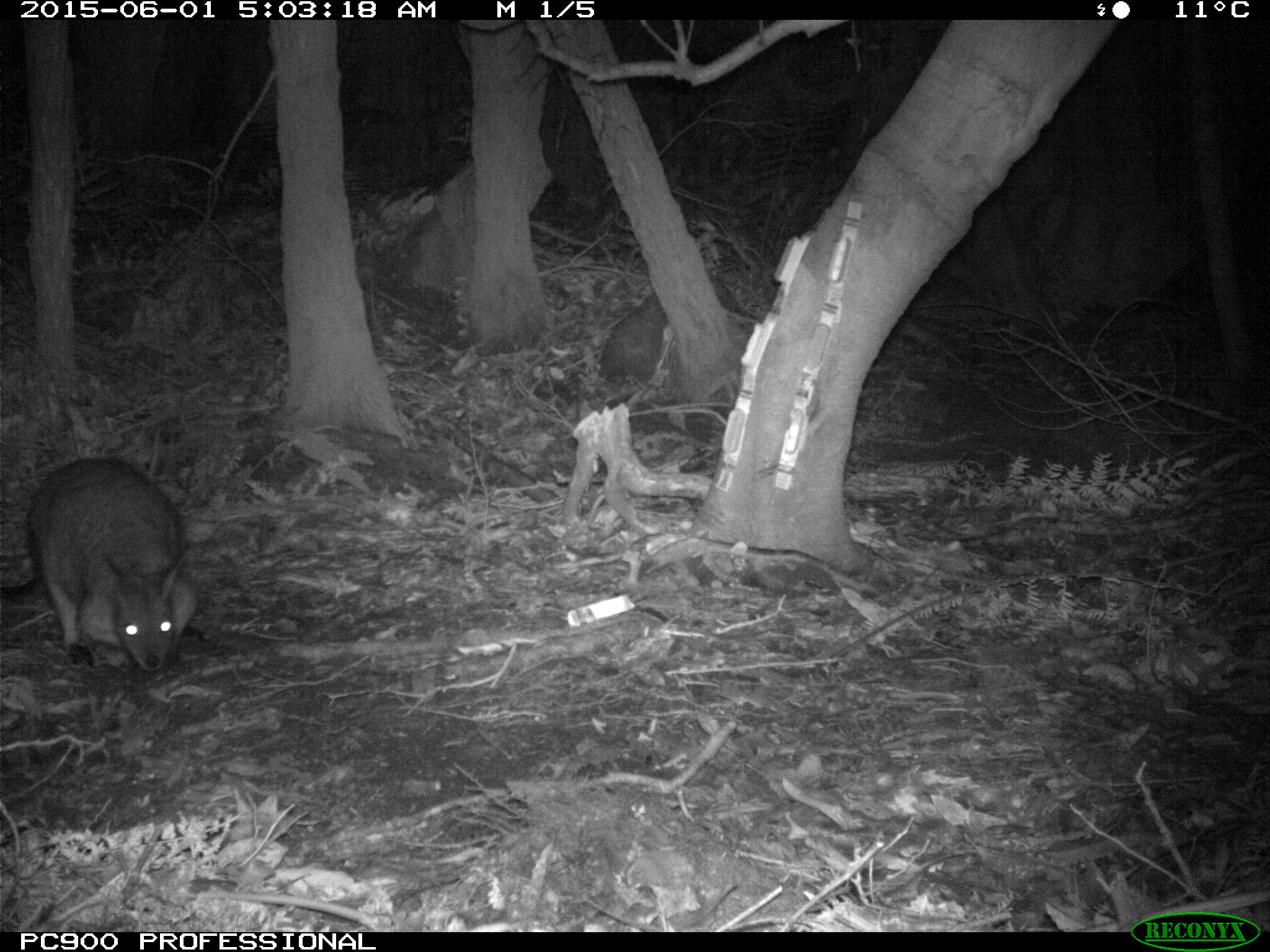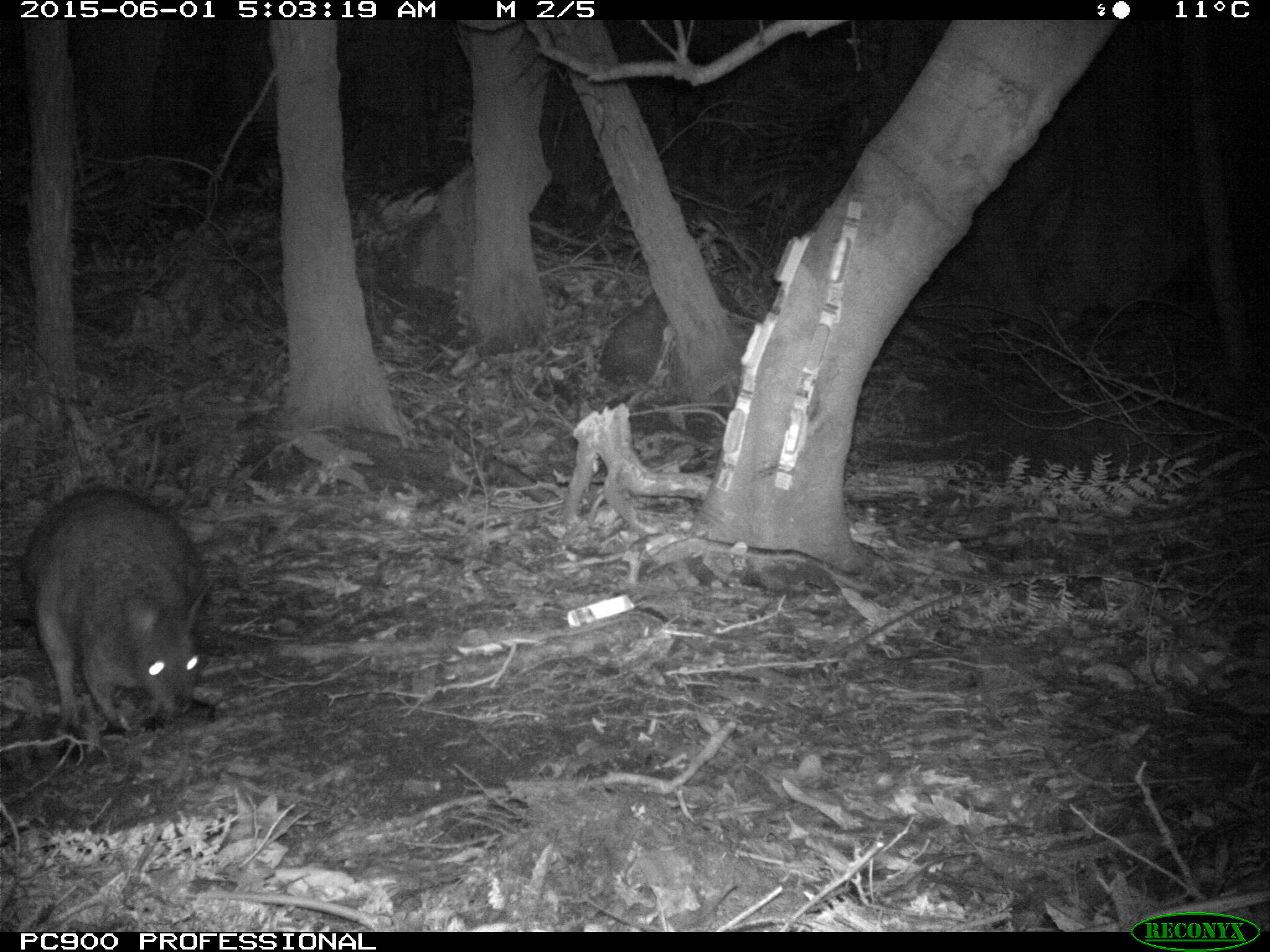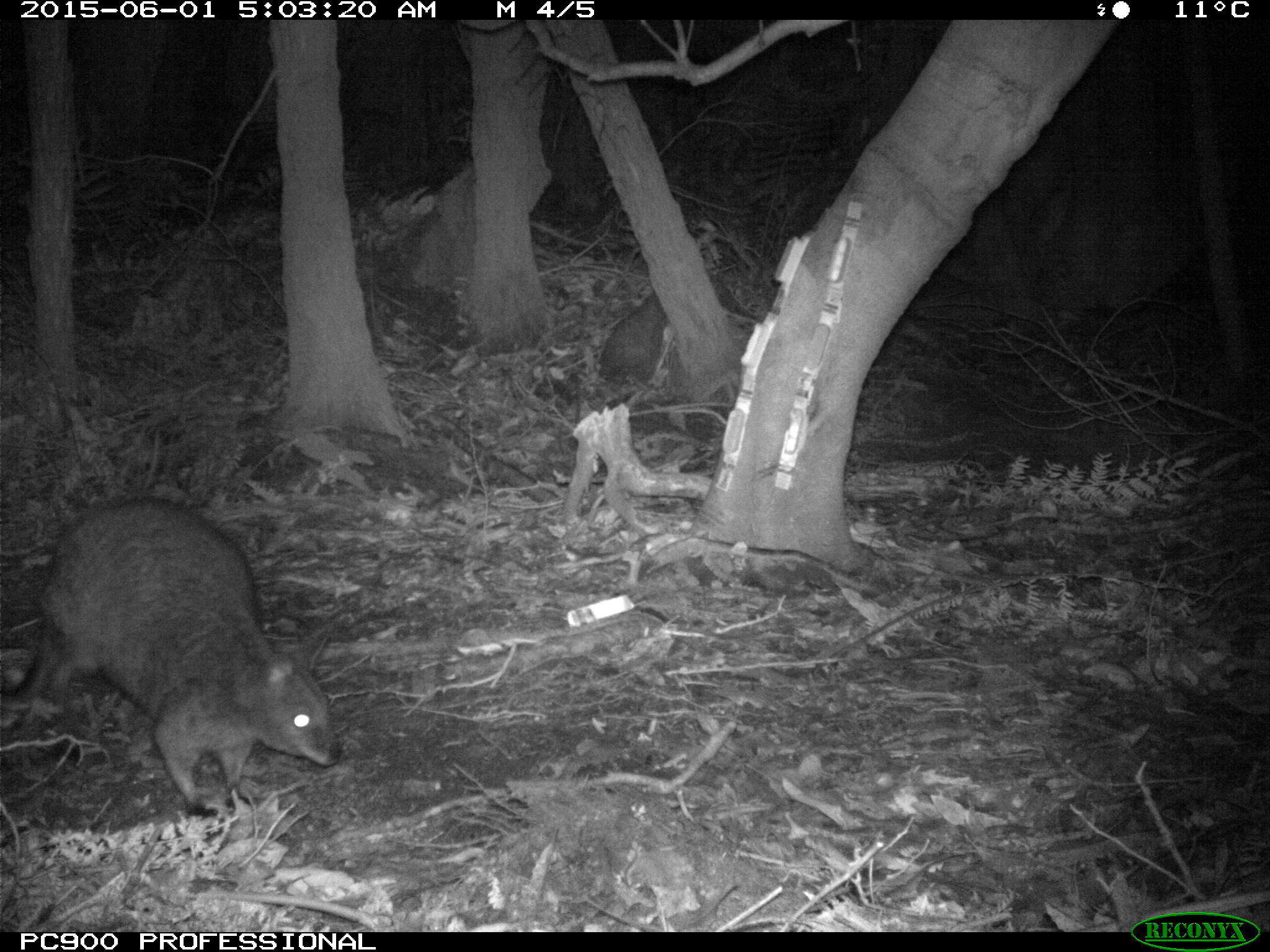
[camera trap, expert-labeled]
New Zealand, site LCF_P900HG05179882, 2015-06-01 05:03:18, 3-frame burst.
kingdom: Animalia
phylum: Chordata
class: Mammalia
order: Diprotodontia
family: Macropodidae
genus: Notamacropus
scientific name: Notamacropus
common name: wallaby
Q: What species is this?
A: Wallaby (Notamacropus).